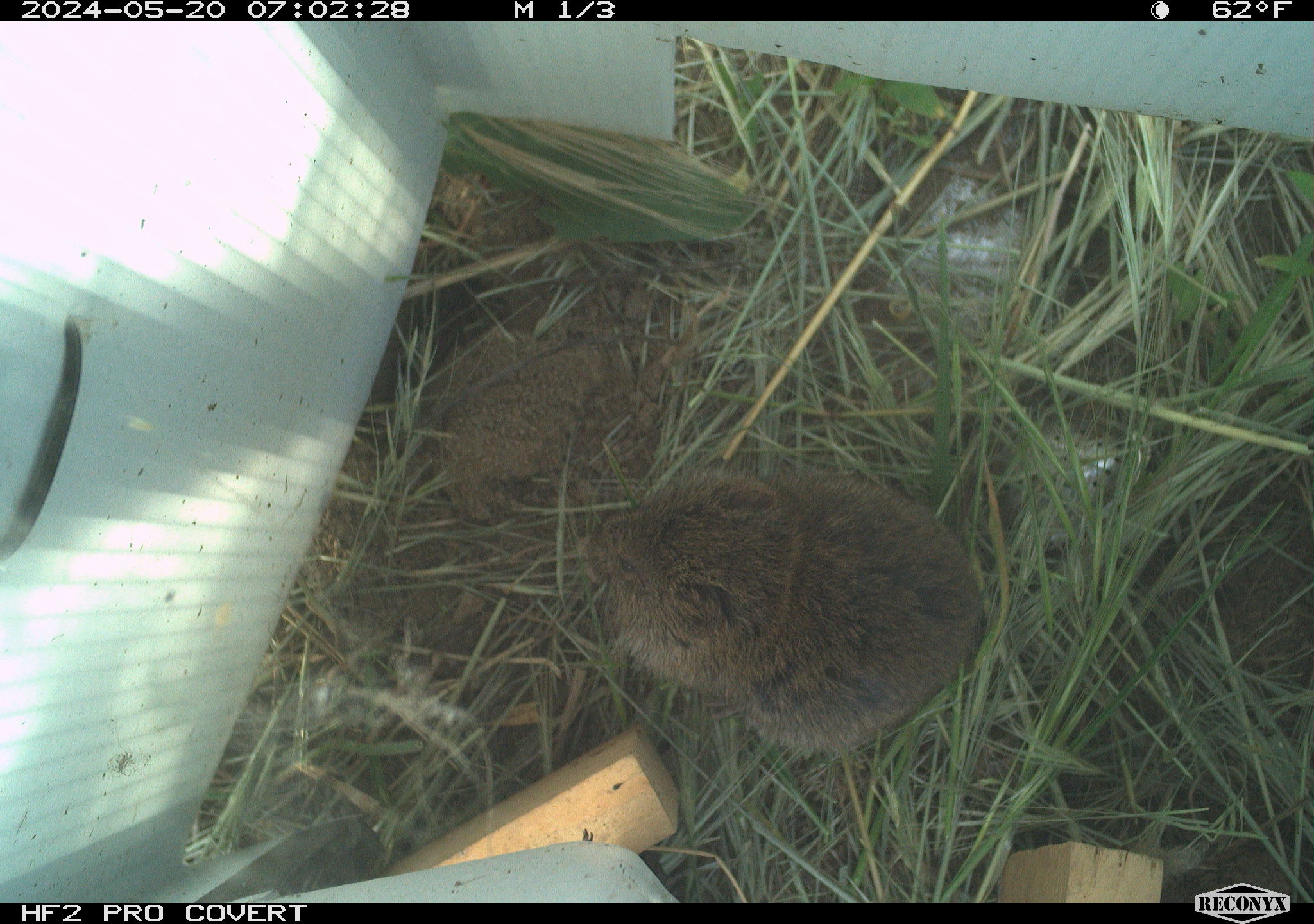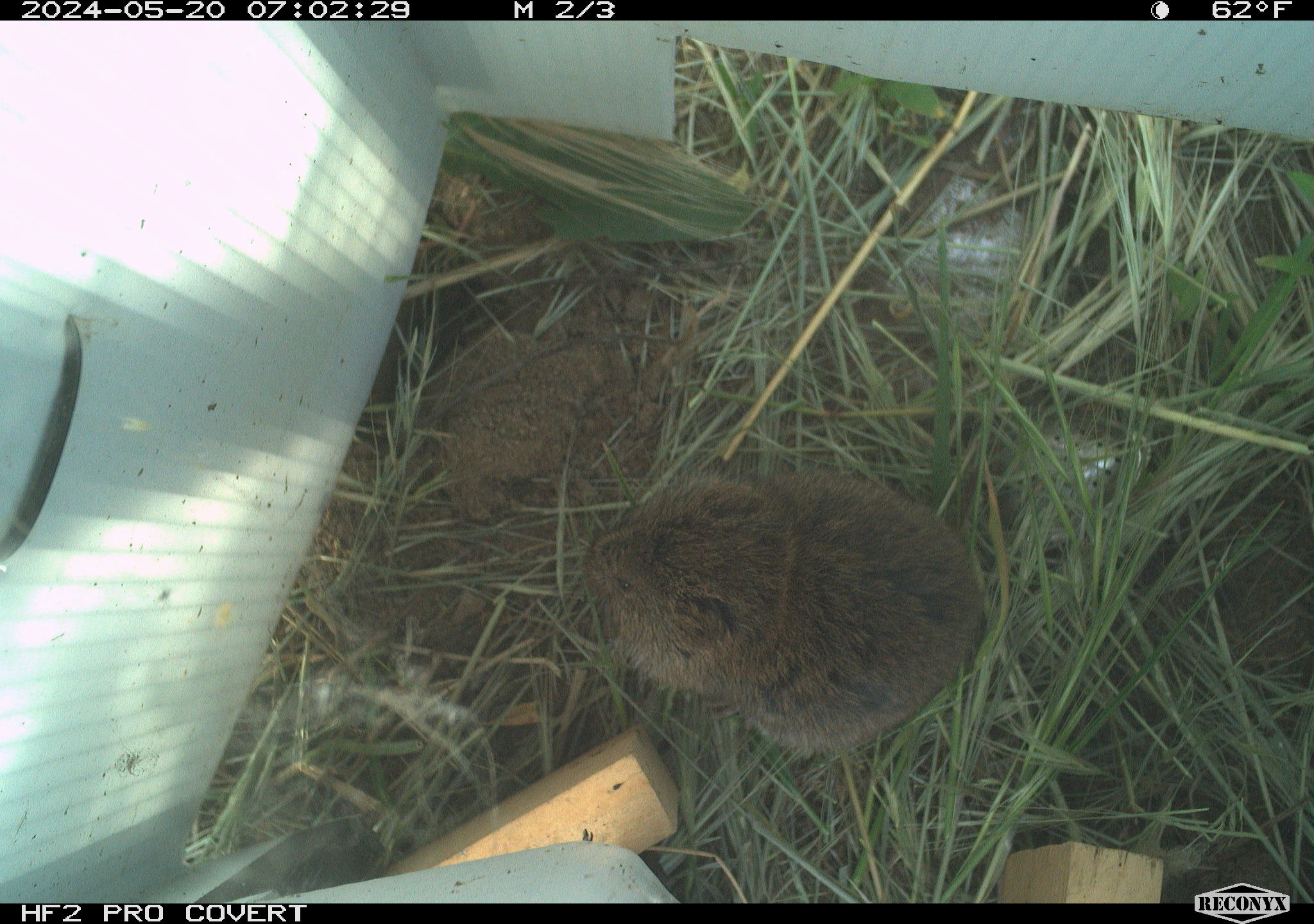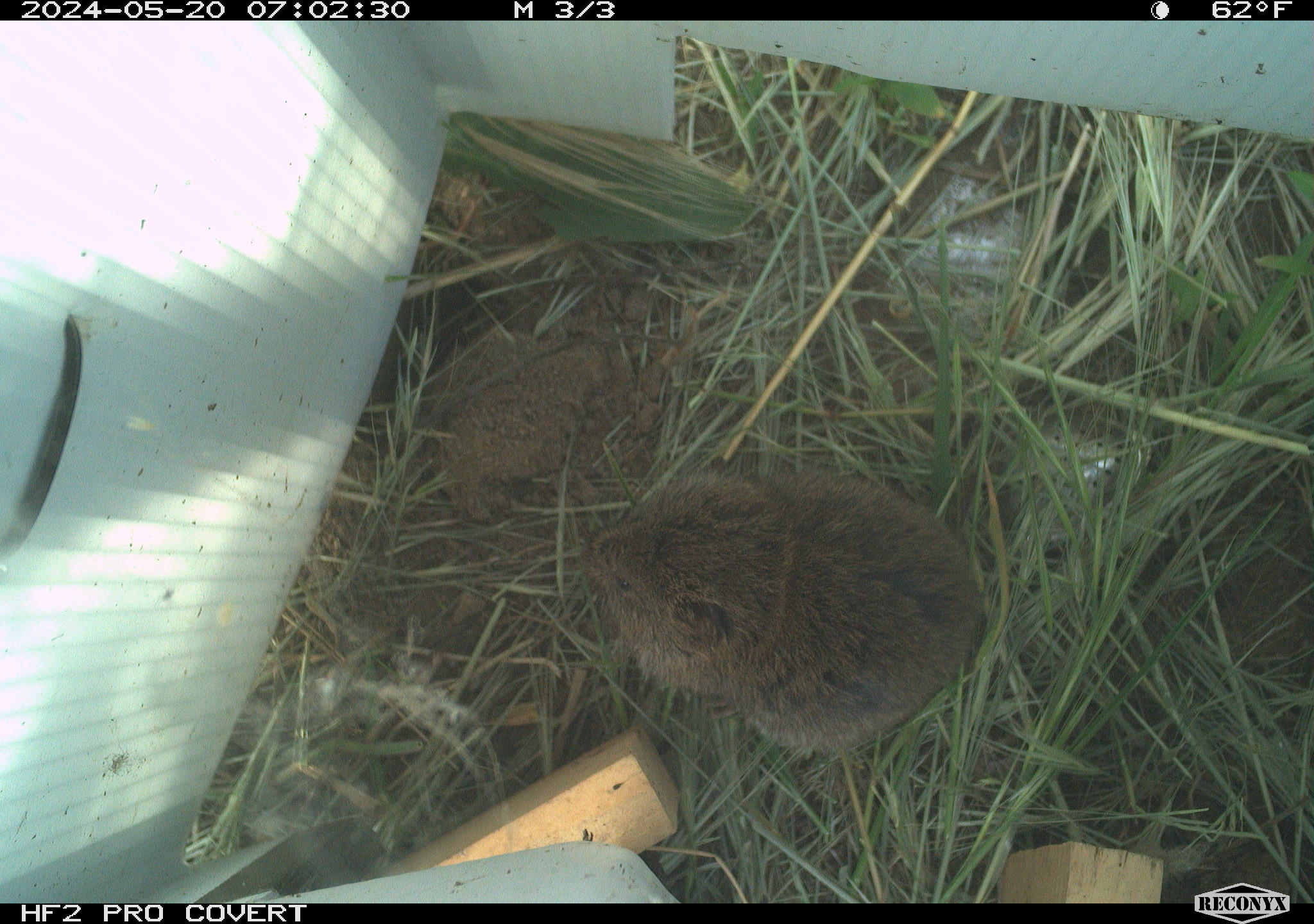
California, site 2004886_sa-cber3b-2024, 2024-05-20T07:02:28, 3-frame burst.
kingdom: Animalia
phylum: Chordata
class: Mammalia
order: Rodentia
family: Cricetidae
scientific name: Arvicolinae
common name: voles, lemmings, and muskrats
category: arvicolinae subfamily